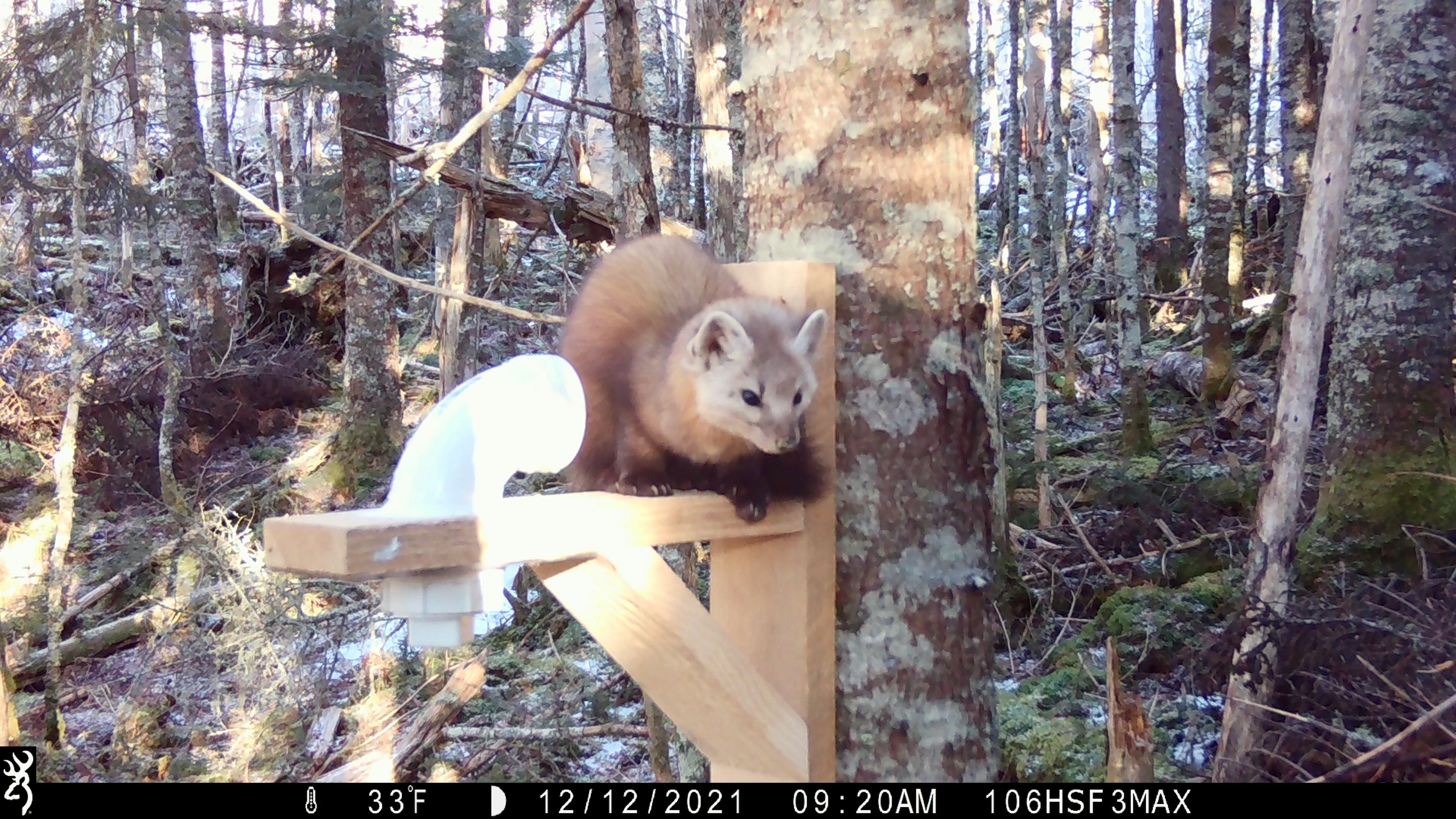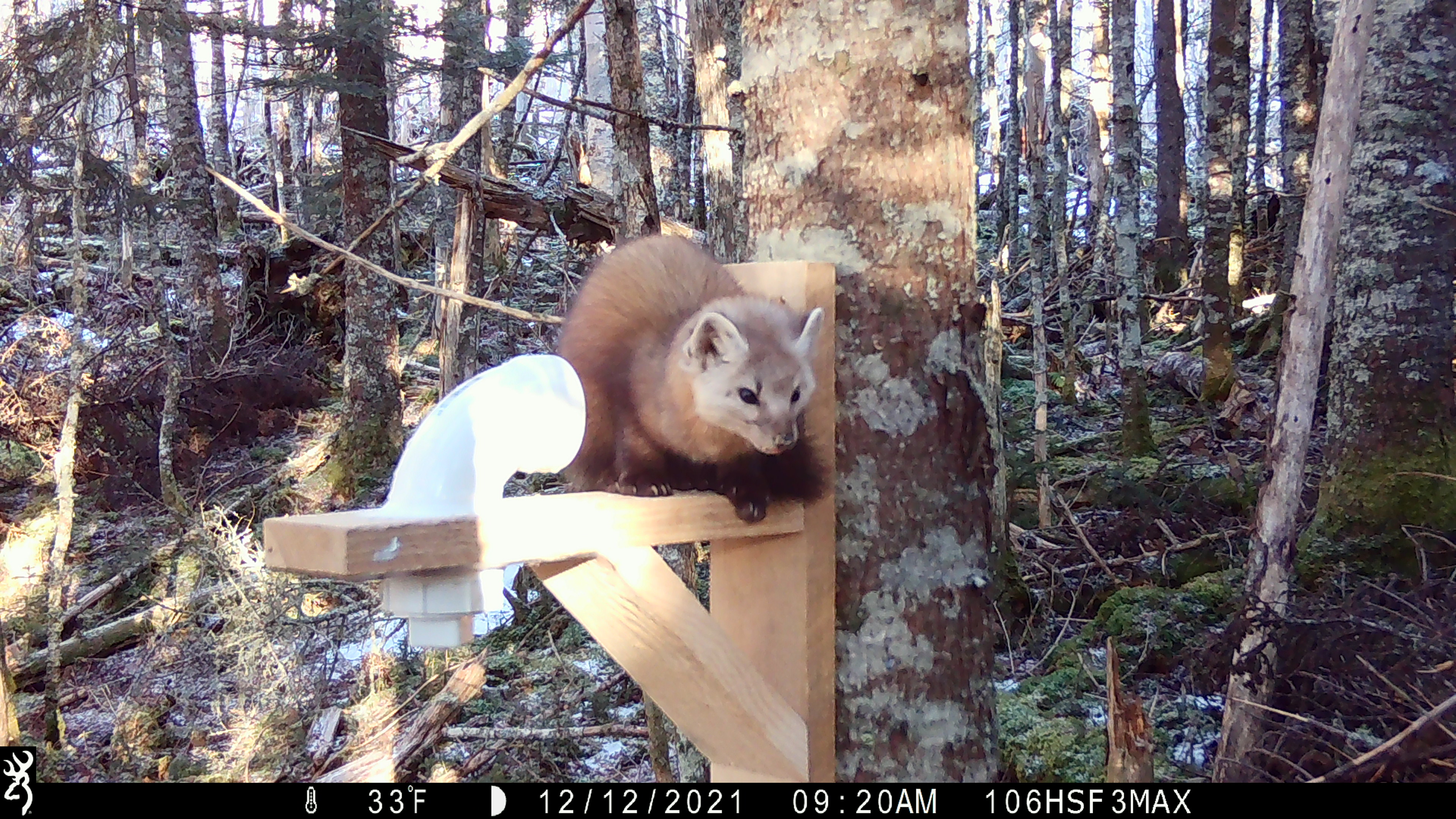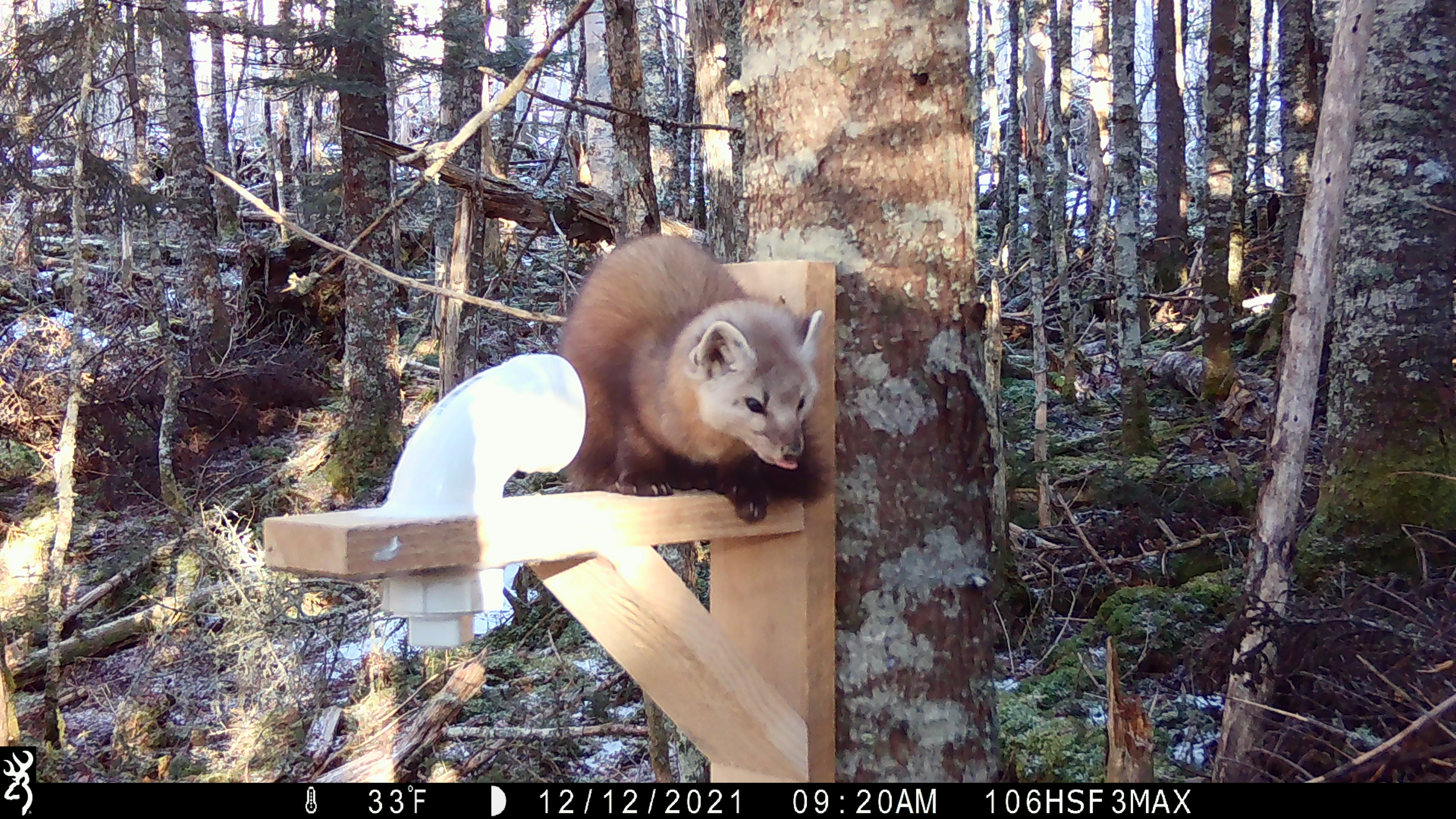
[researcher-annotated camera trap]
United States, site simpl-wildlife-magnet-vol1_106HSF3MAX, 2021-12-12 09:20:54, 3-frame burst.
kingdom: Animalia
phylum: Chordata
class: Mammalia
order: Carnivora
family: Mustelidae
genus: Martes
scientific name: Martes americana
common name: american marten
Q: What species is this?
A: American marten (Martes americana).